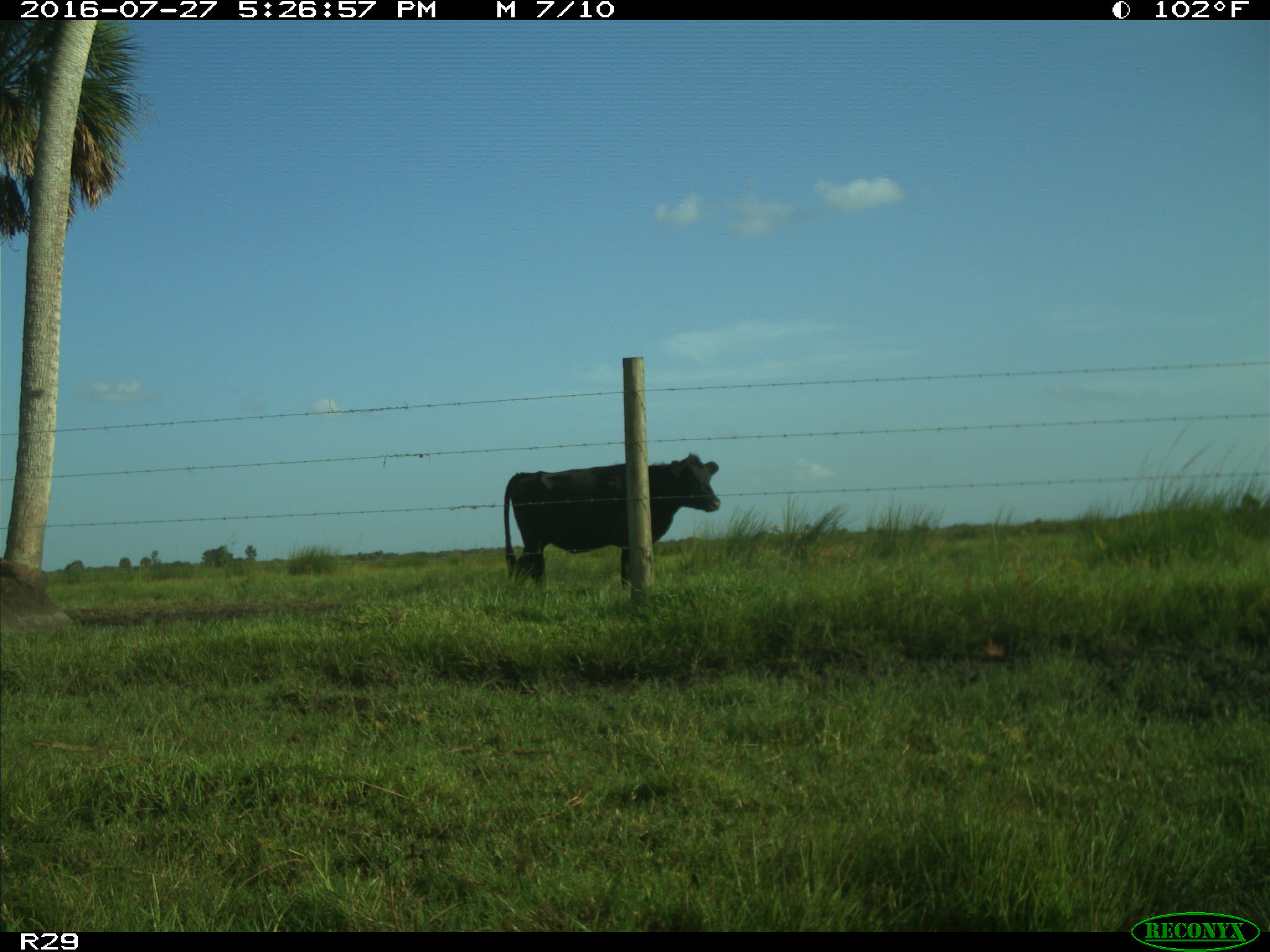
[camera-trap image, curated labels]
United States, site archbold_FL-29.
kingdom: Animalia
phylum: Chordata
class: Mammalia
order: Artiodactyla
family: Bovidae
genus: Bos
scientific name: Bos taurus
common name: domestic cow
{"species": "Bos taurus (domestic cow)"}